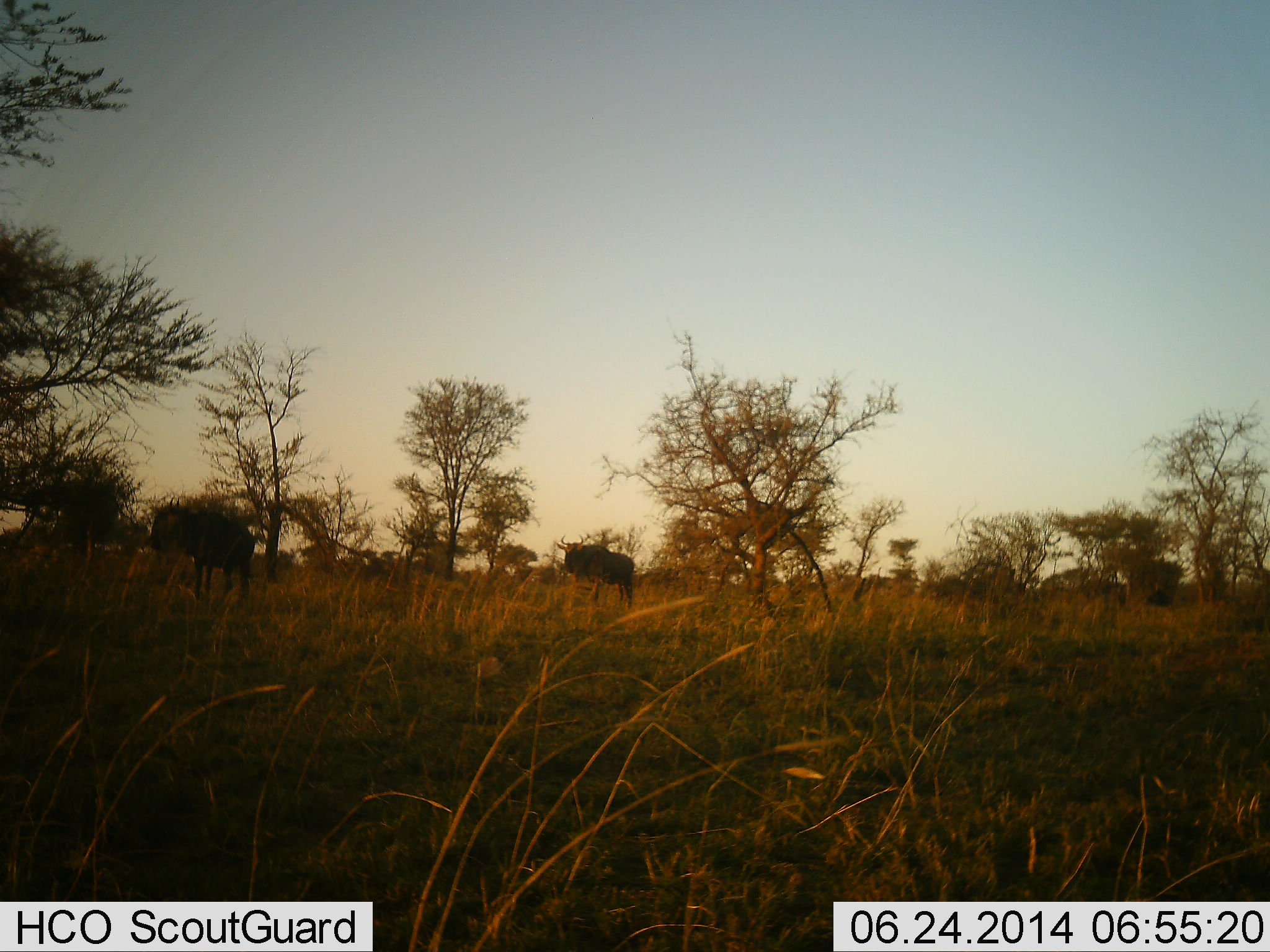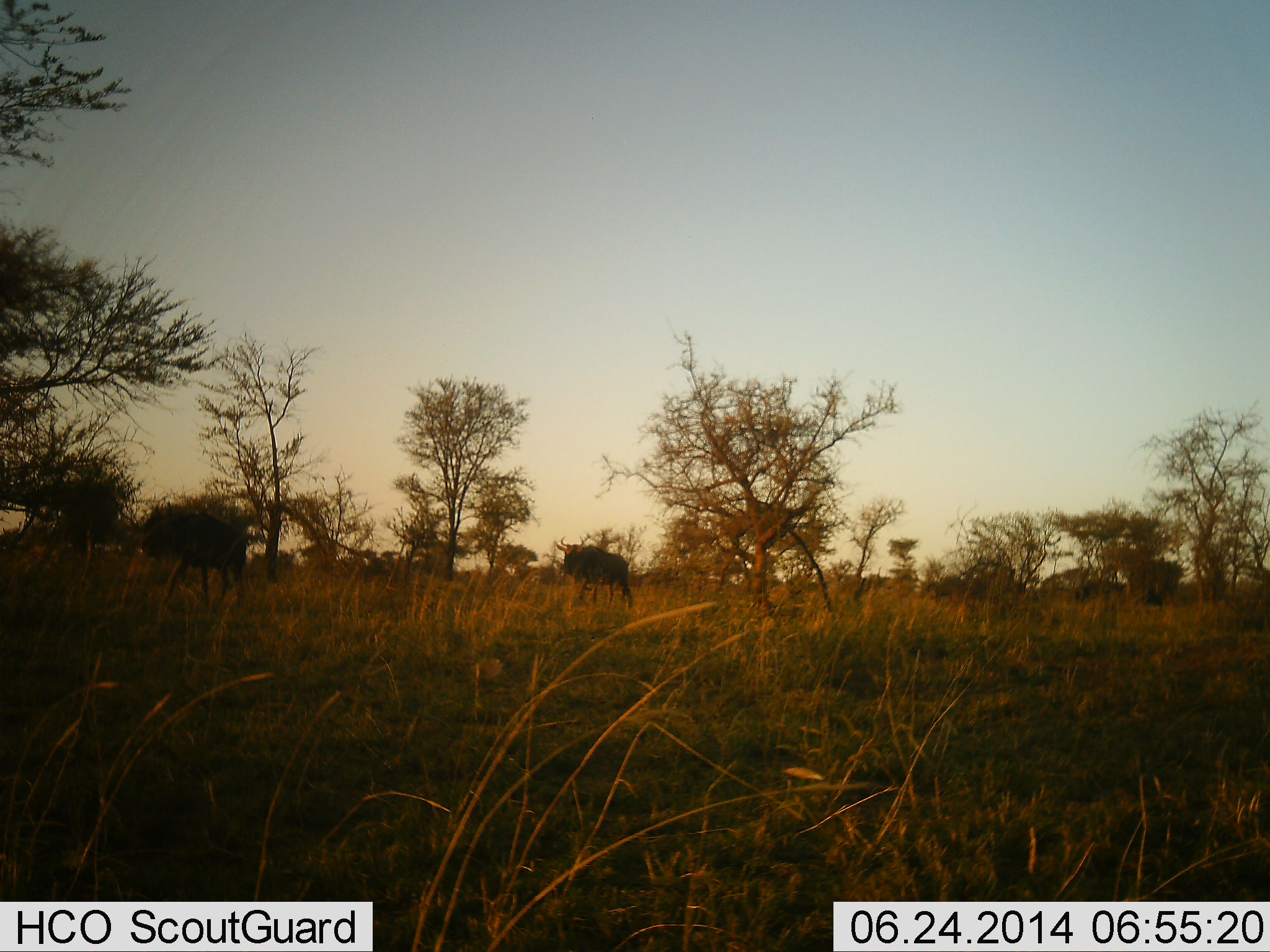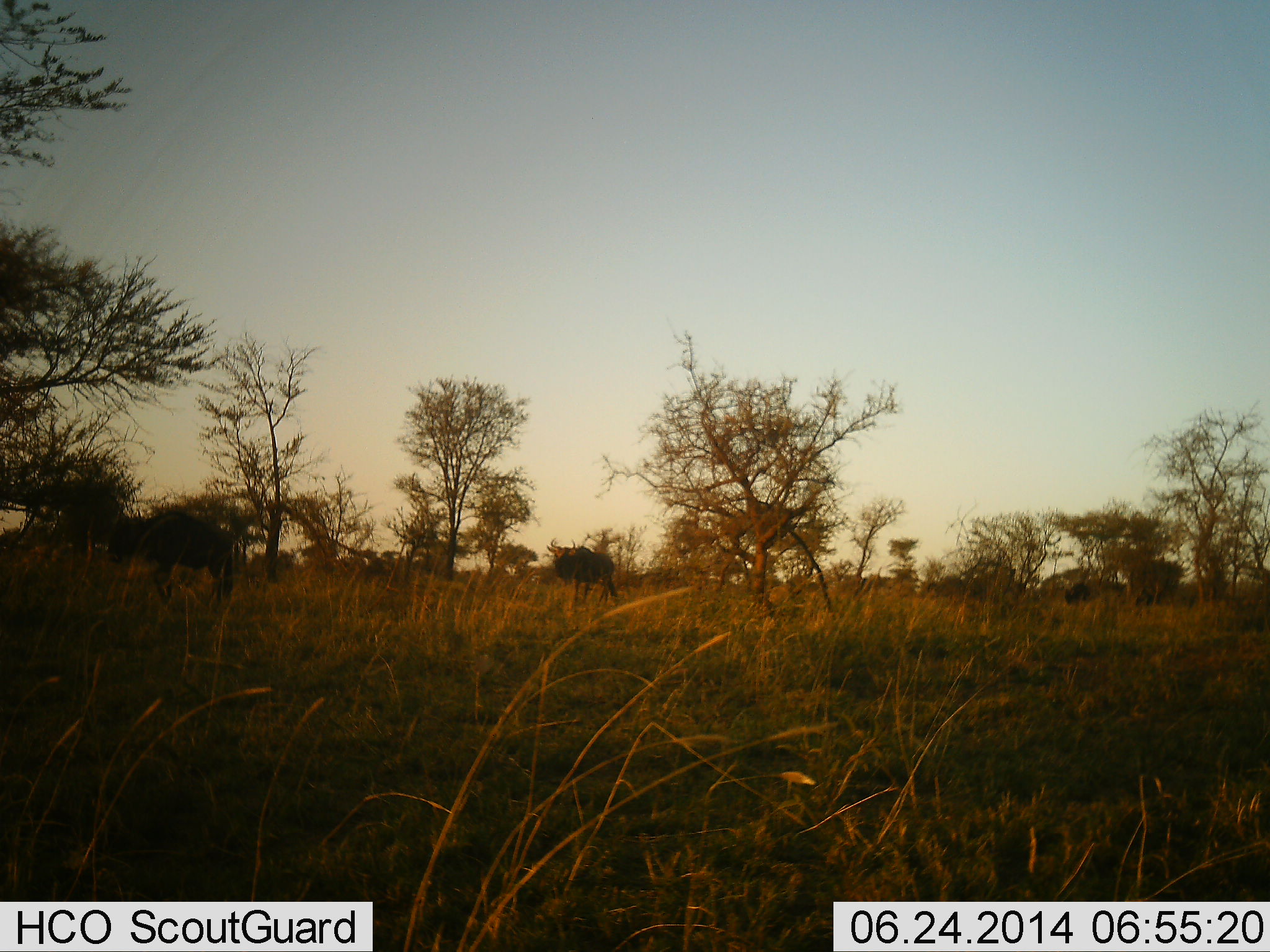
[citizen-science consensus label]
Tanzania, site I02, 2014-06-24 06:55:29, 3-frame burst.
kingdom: Animalia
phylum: Chordata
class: Mammalia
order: Artiodactyla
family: Bovidae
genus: Connochaetes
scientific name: Connochaetes taurinus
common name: blue wildebeest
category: wildebeest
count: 4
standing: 10%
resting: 0%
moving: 100%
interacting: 0%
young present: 0%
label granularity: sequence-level